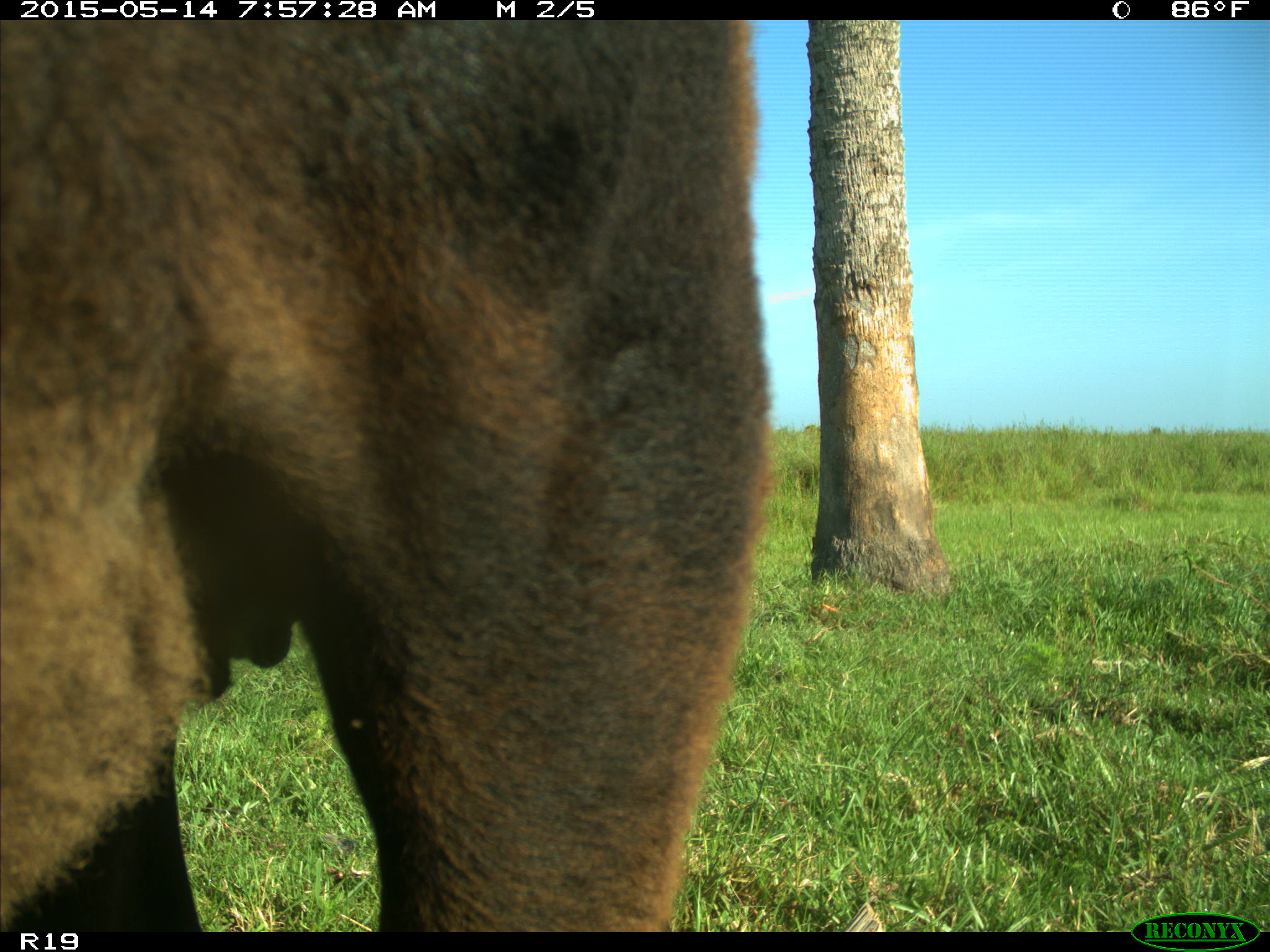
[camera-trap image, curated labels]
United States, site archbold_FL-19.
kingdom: Animalia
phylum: Chordata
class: Mammalia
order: Artiodactyla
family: Bovidae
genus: Bos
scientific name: Bos taurus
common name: domestic cow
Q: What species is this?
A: Bos taurus (domestic cow).